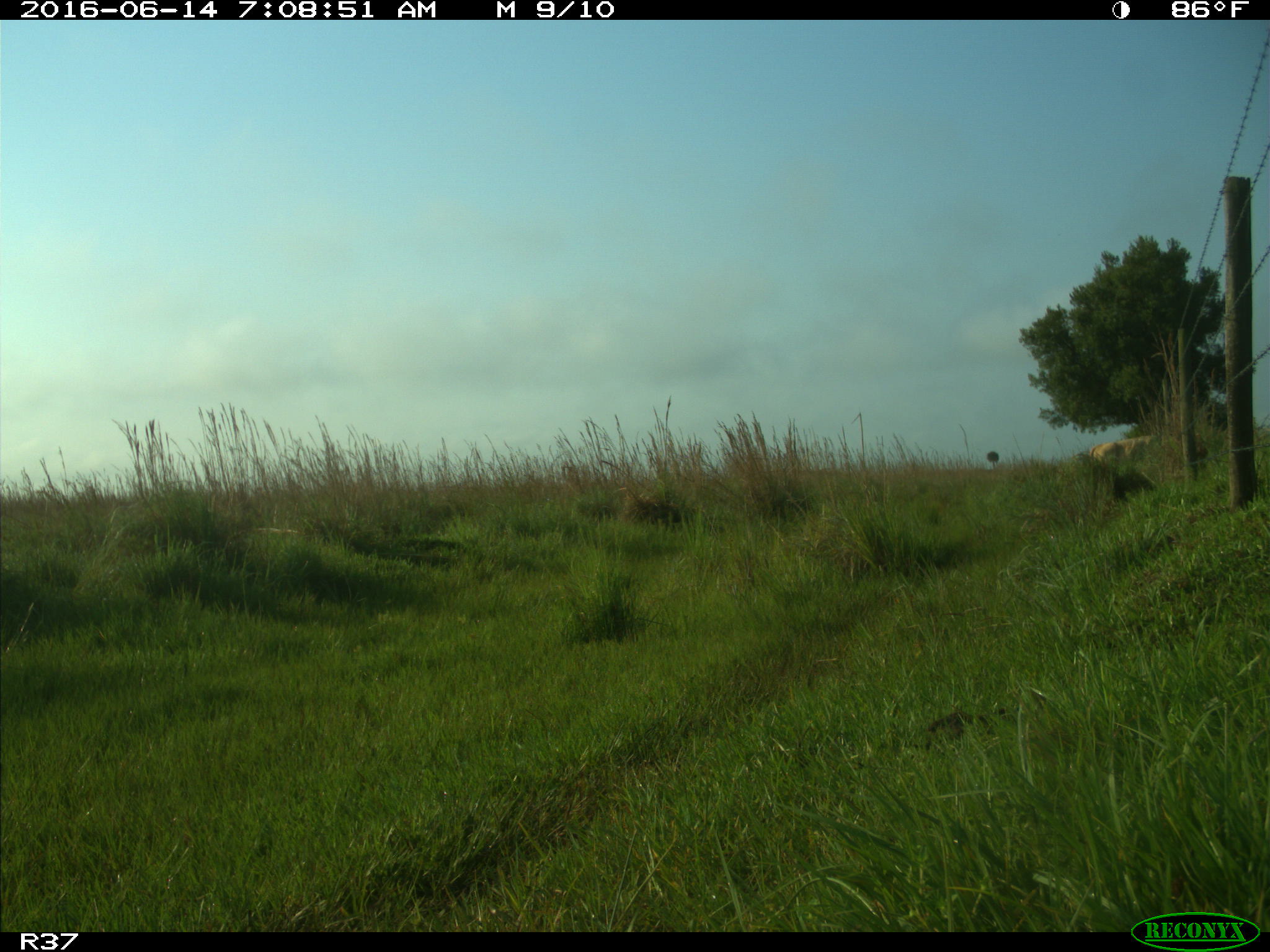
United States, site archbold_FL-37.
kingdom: Animalia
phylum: Chordata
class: Mammalia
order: Artiodactyla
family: Bovidae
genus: Bos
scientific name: Bos taurus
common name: domestic cow